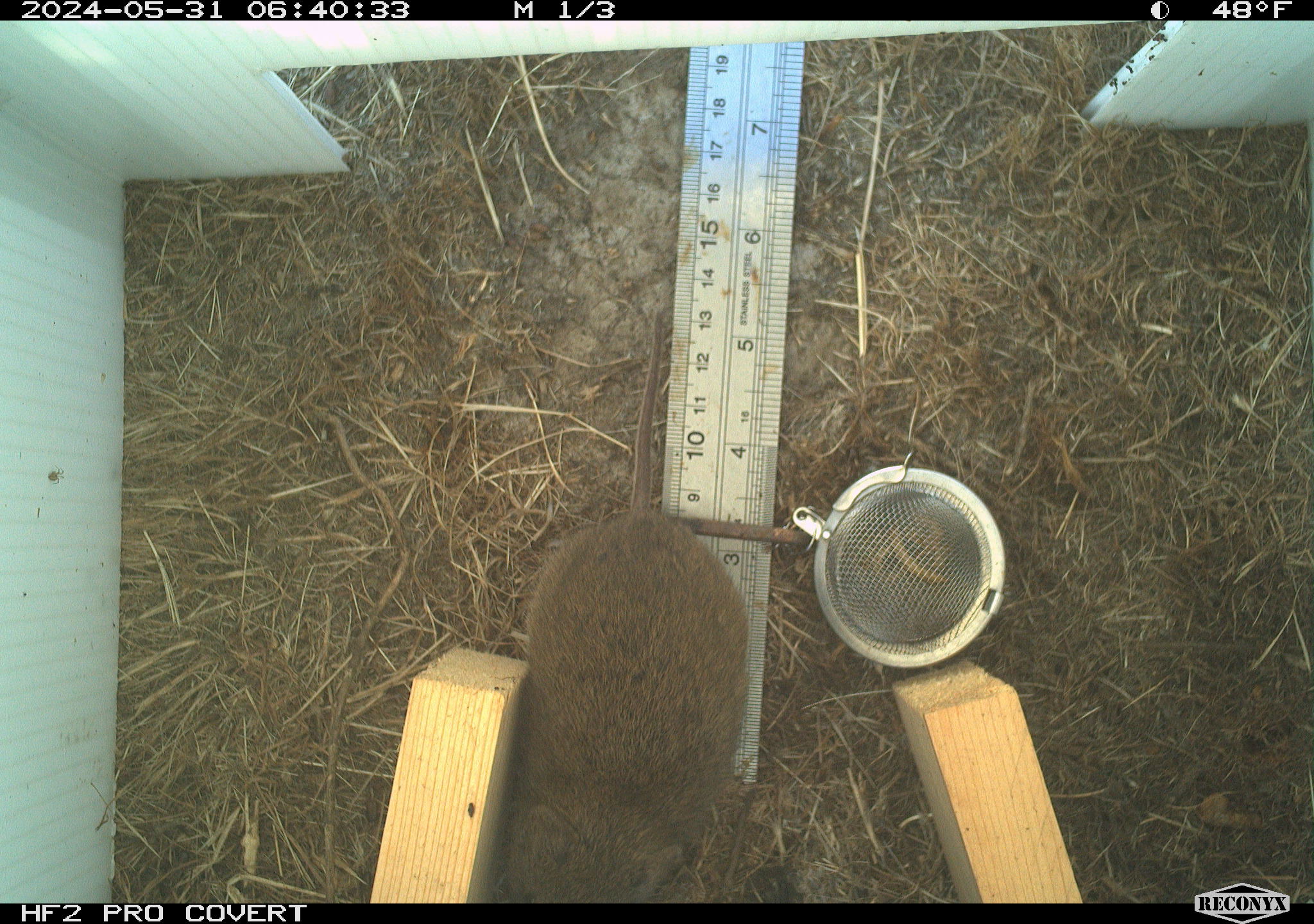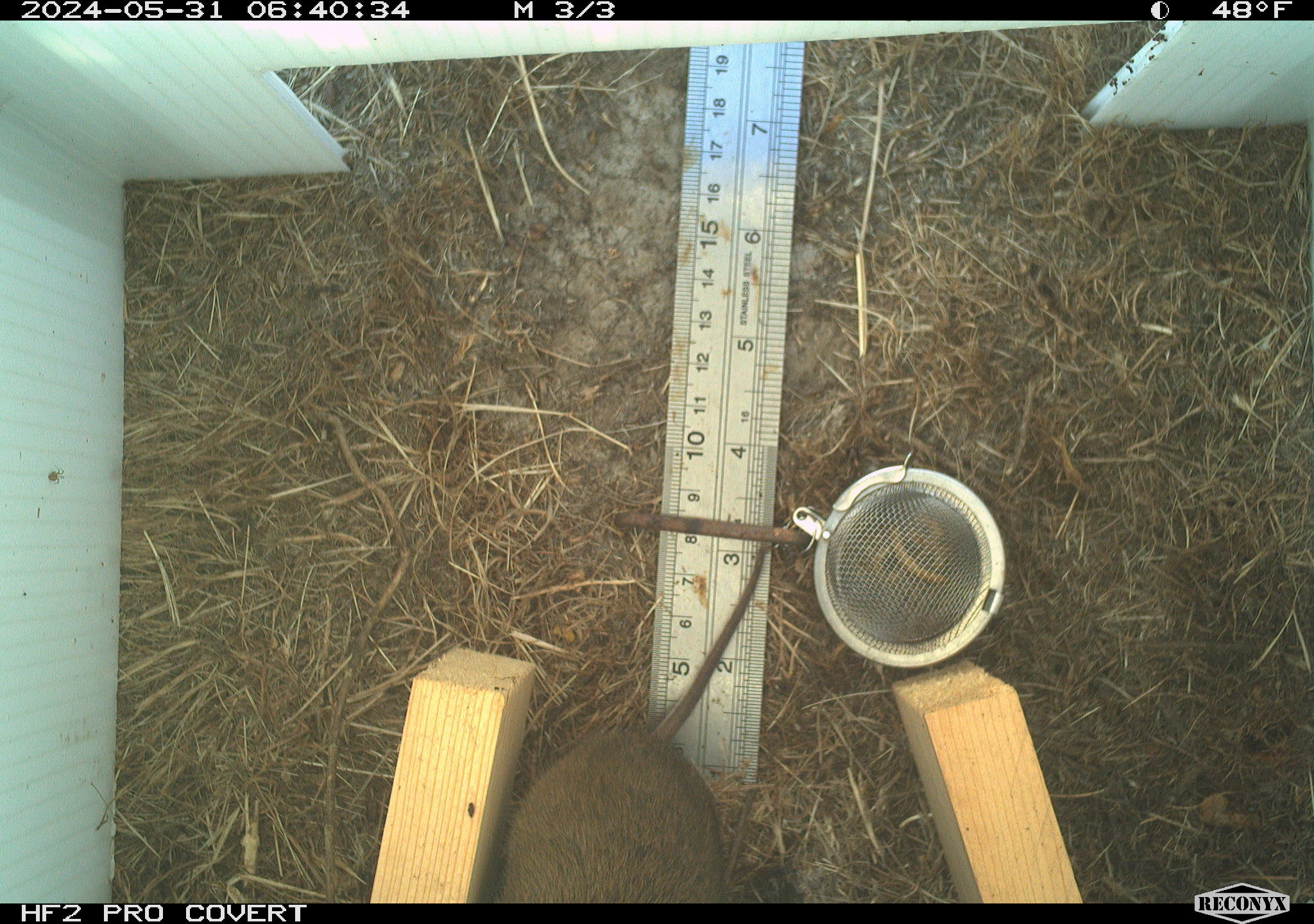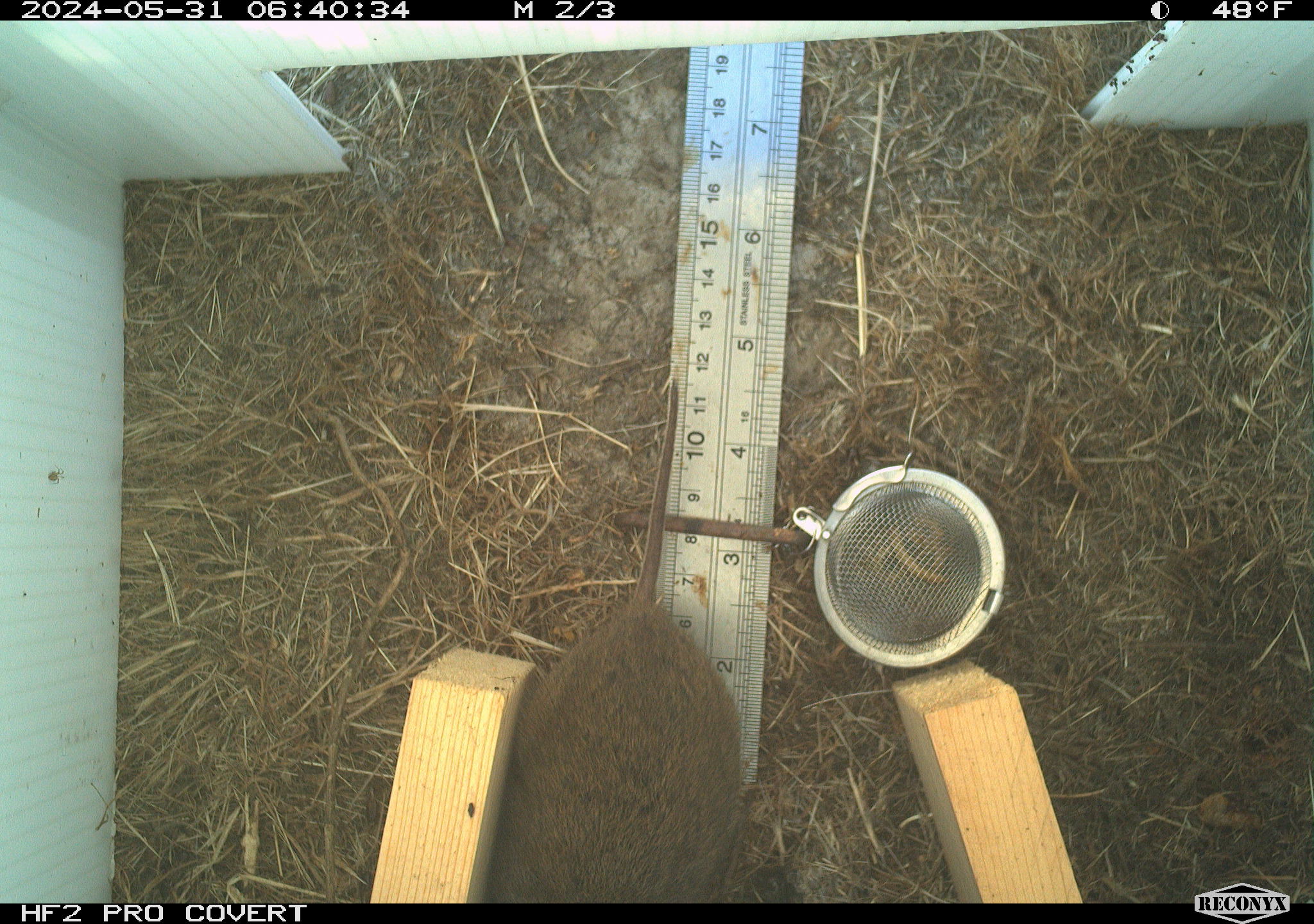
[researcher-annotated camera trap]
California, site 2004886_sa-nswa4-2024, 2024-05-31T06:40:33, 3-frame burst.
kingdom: Animalia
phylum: Chordata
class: Mammalia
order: Rodentia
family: Cricetidae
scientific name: Arvicolinae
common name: voles, lemmings, and muskrats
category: arvicolinae subfamily